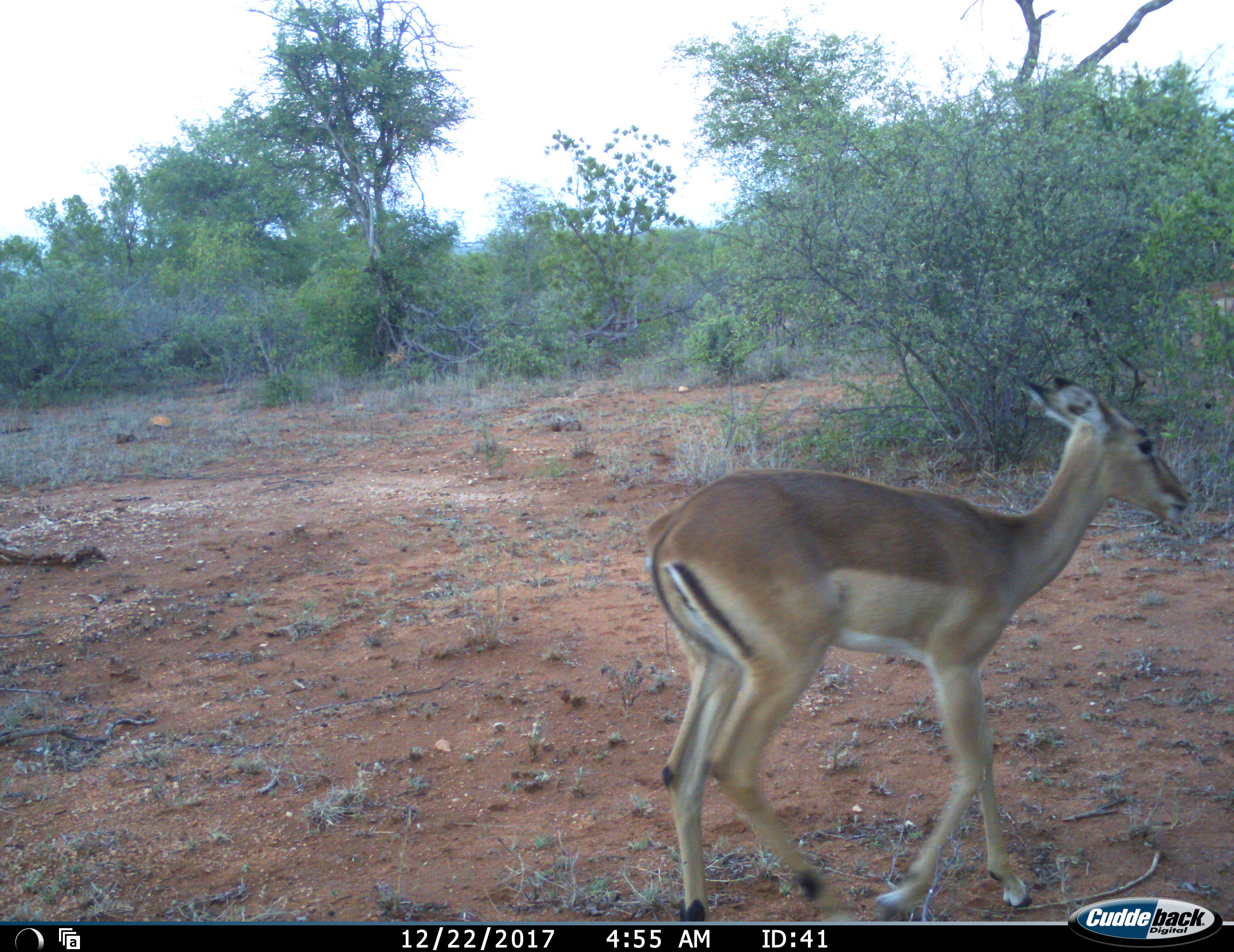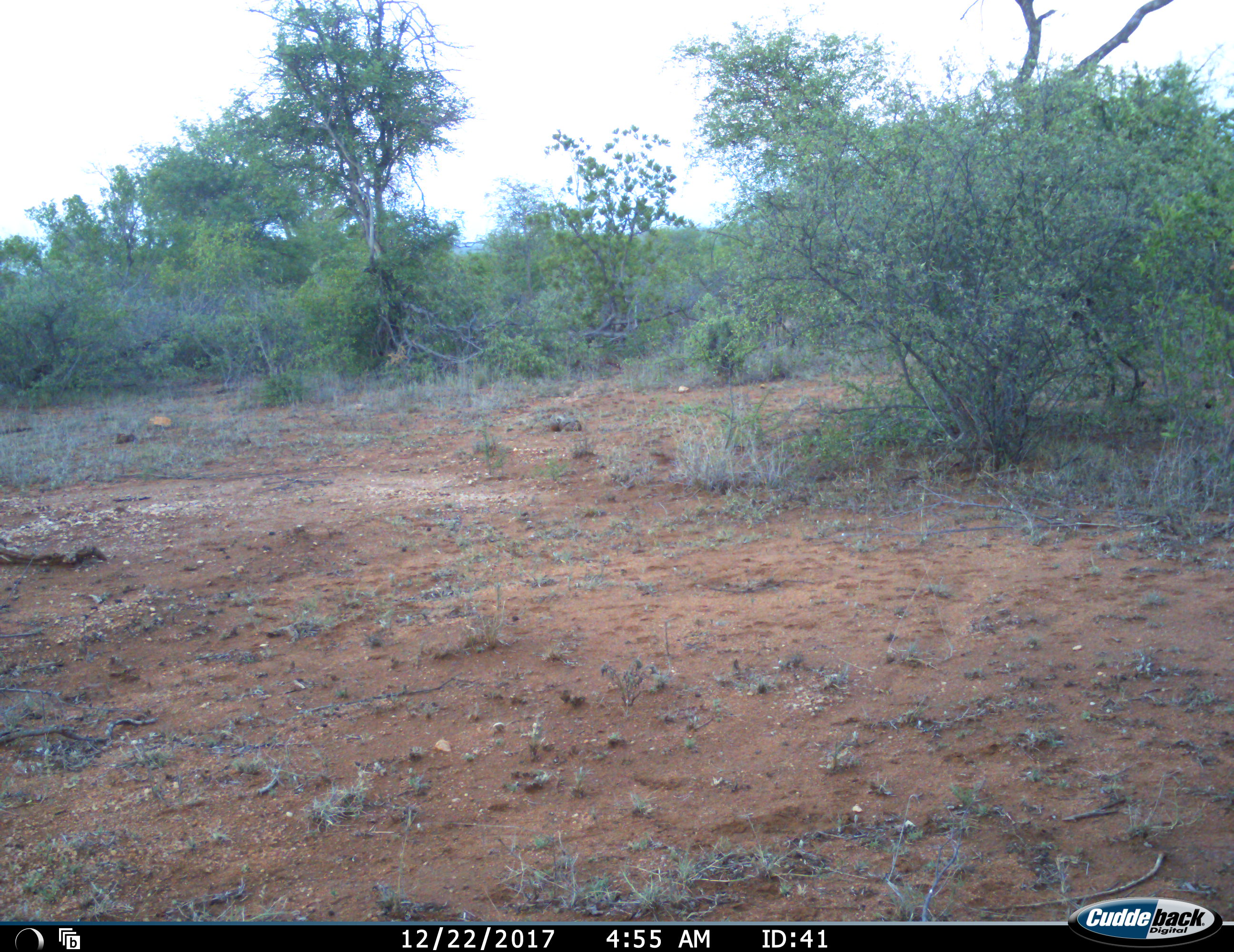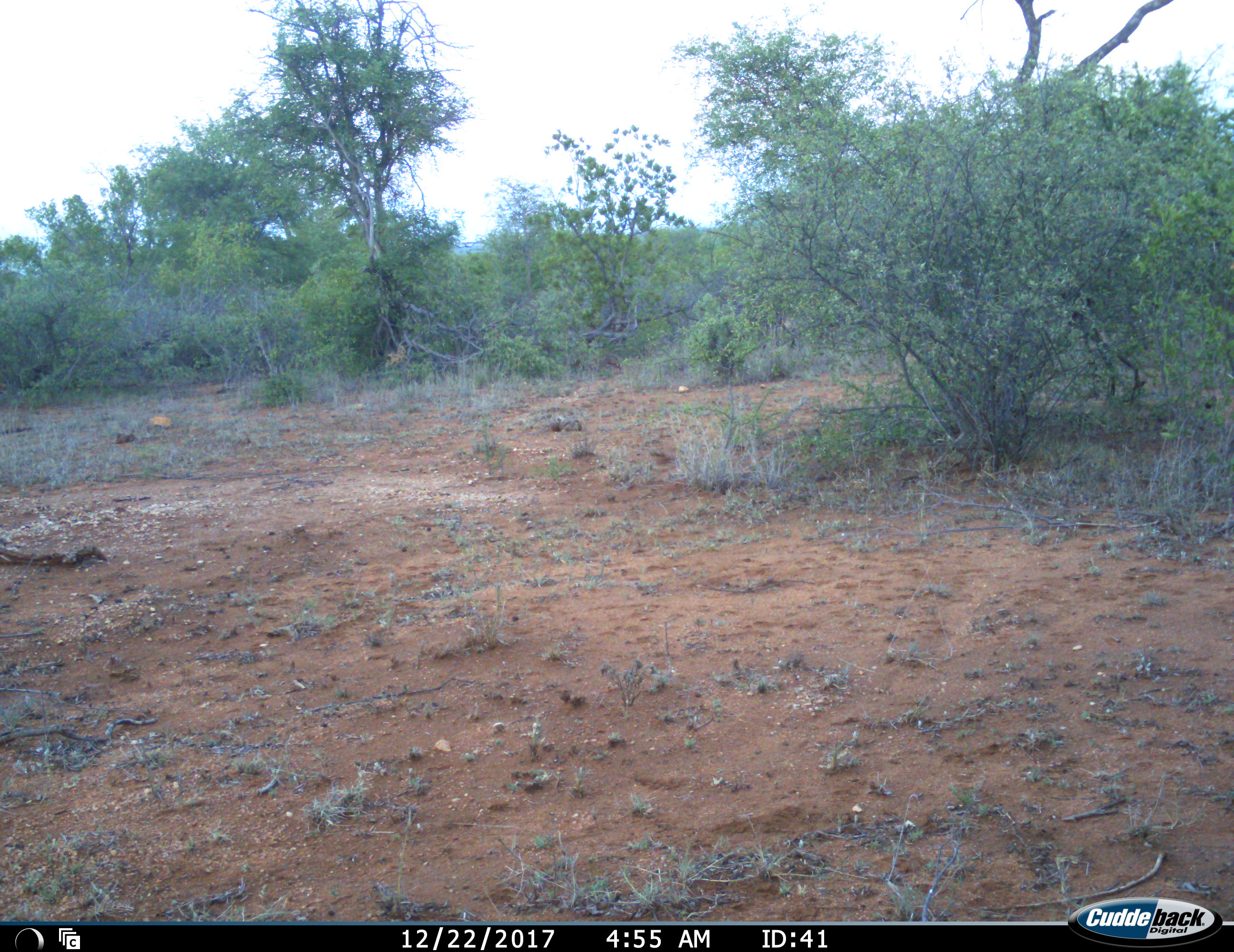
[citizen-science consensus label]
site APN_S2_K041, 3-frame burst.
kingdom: Animalia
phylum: Chordata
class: Mammalia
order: Artiodactyla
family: Bovidae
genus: Aepyceros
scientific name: Aepyceros melampus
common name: impala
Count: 1.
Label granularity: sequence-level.